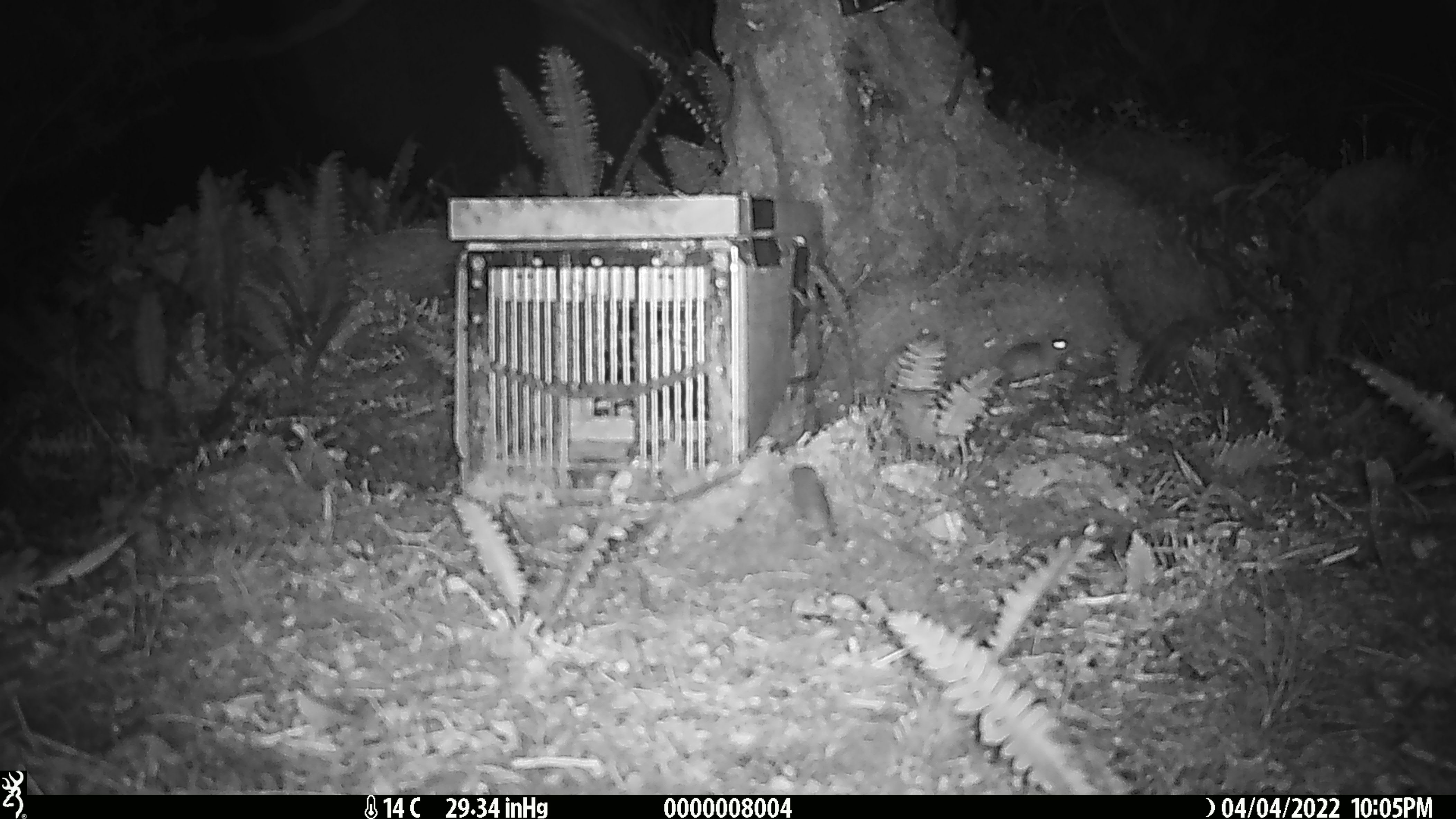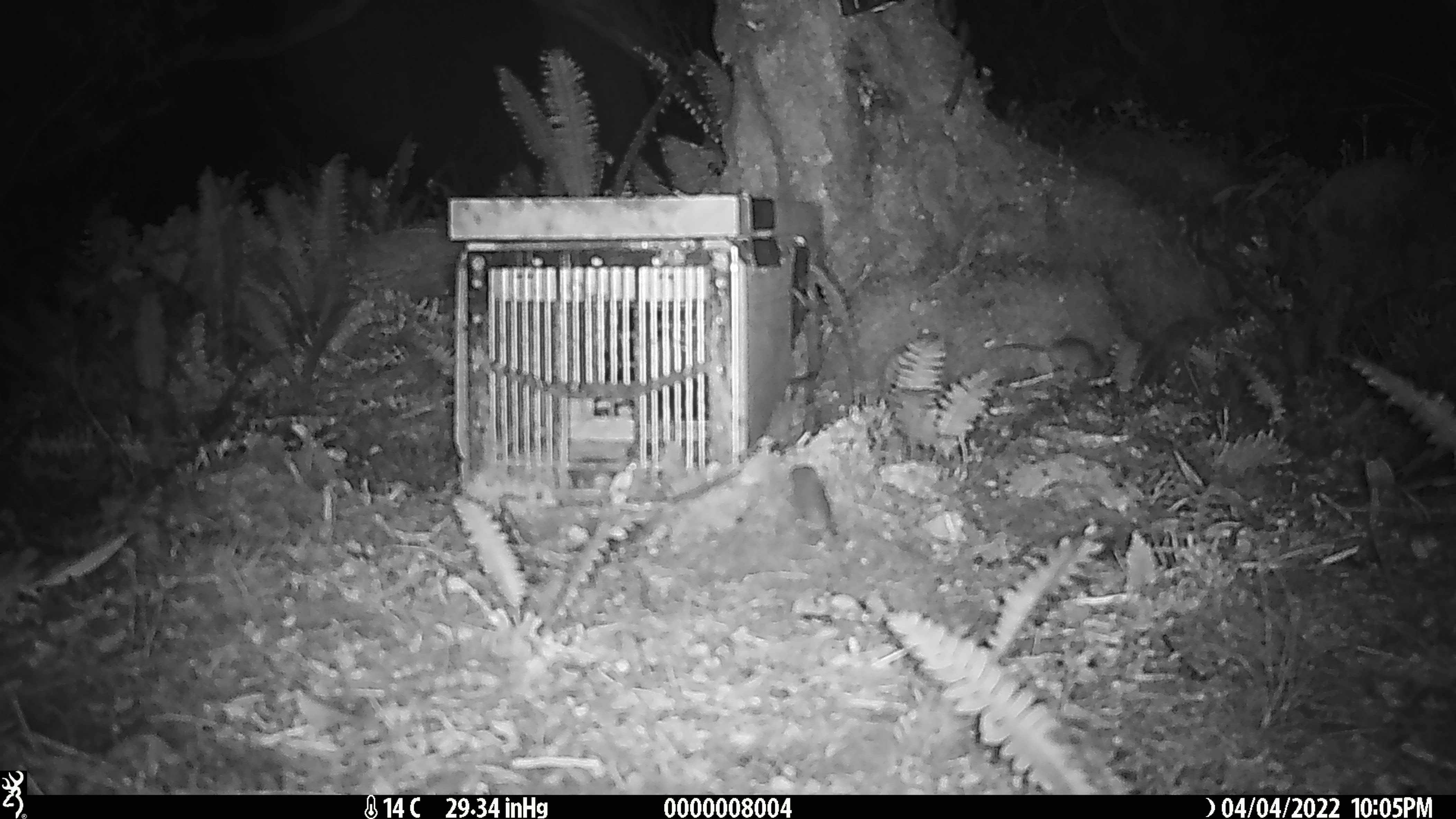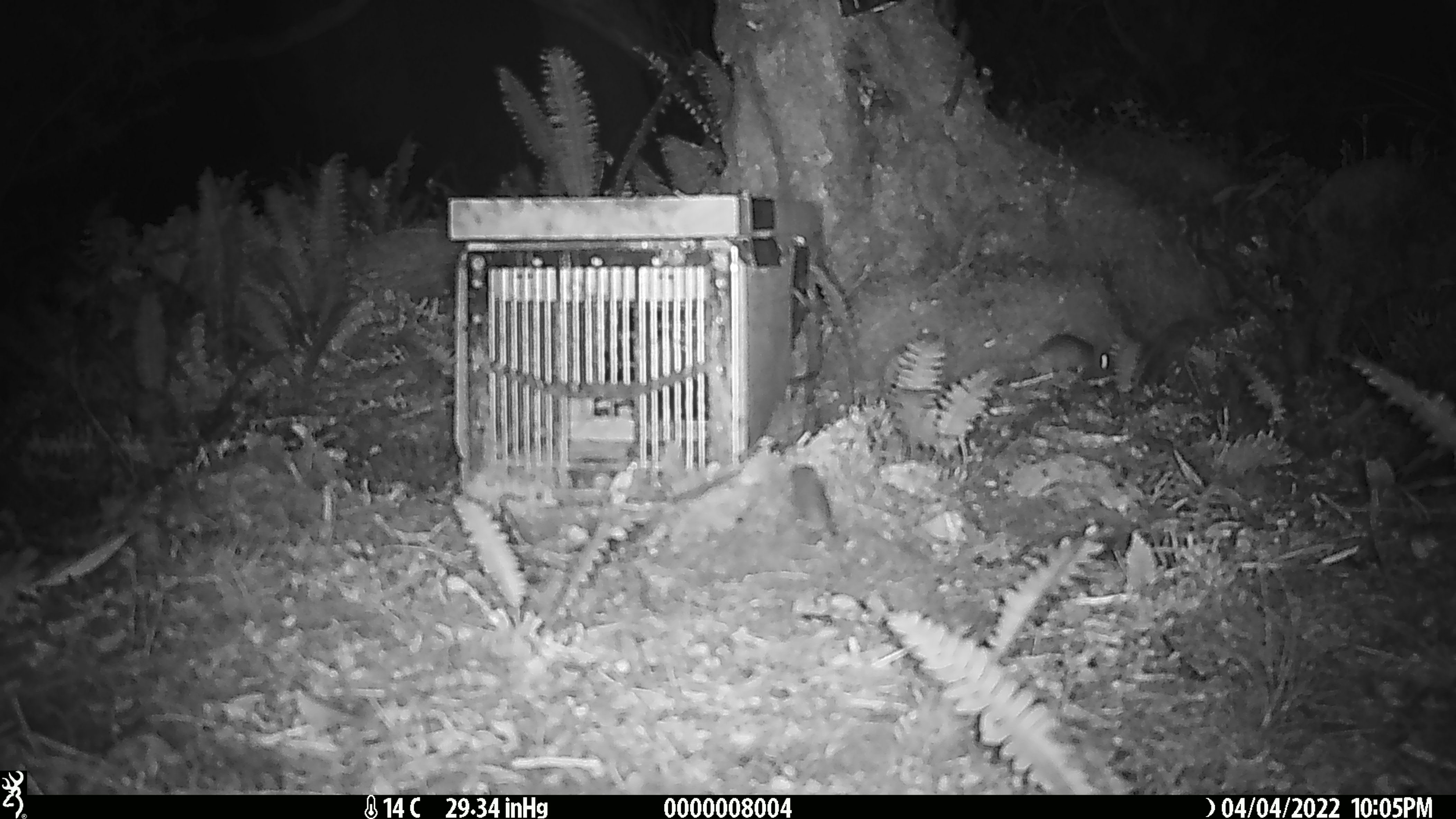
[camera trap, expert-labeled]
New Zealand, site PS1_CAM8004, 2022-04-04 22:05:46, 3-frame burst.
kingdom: Animalia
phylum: Chordata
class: Mammalia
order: Rodentia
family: Muridae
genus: Mus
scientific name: Mus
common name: mouse